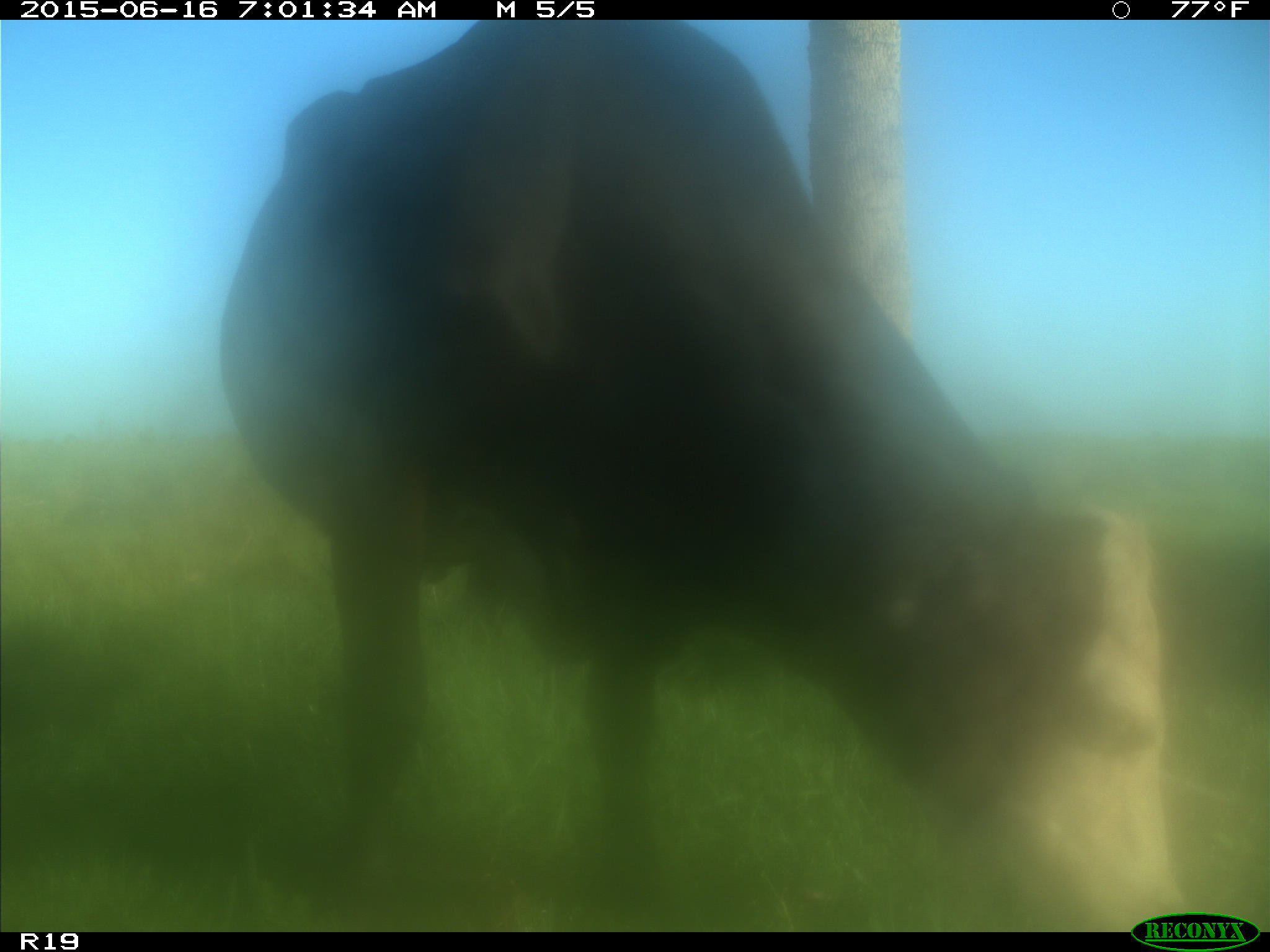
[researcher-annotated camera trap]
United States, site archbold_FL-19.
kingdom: Animalia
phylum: Chordata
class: Mammalia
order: Artiodactyla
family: Bovidae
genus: Bos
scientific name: Bos taurus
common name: domestic cow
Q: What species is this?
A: Bos taurus (domestic cow).